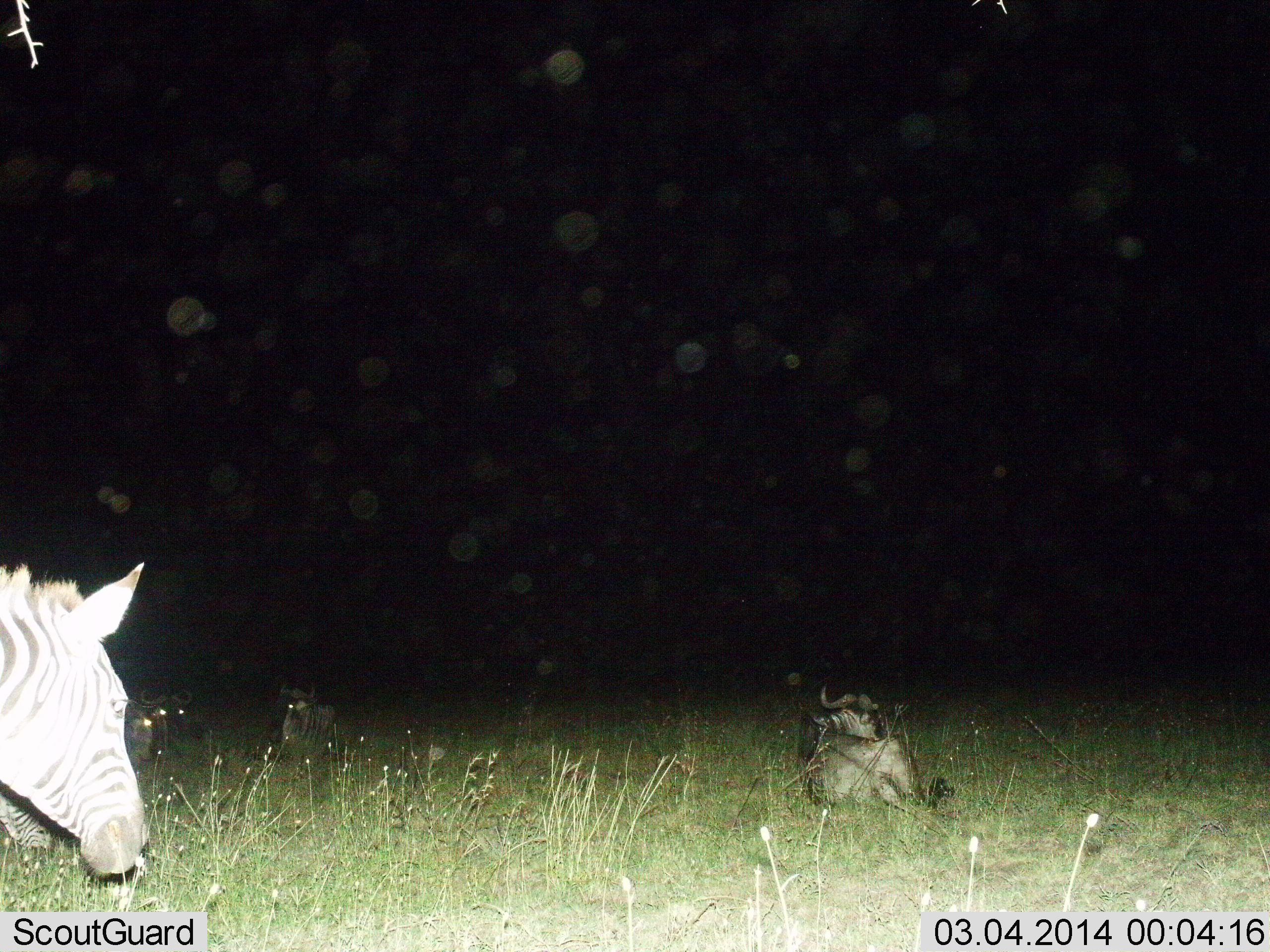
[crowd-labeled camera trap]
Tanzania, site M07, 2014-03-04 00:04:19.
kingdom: Animalia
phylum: Chordata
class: Mammalia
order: Artiodactyla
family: Bovidae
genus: Connochaetes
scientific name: Connochaetes taurinus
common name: blue wildebeest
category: wildebeest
Wildebeest (blue wildebeest) (Connochaetes taurinus), count 4. Behavior (volunteer vote fractions): standing 9%, resting 100%, moving 0%, interacting 0%. Young present (vote fraction): 0%. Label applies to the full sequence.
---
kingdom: Animalia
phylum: Chordata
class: Mammalia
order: Perissodactyla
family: Equidae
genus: Equus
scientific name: Equus quagga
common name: plains zebra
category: zebra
Zebra (plains zebra) (Equus quagga), count 2. Behavior (volunteer vote fractions): standing 30%, resting 10%, moving 30%, interacting 0%. Young present (vote fraction): 0%. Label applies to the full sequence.